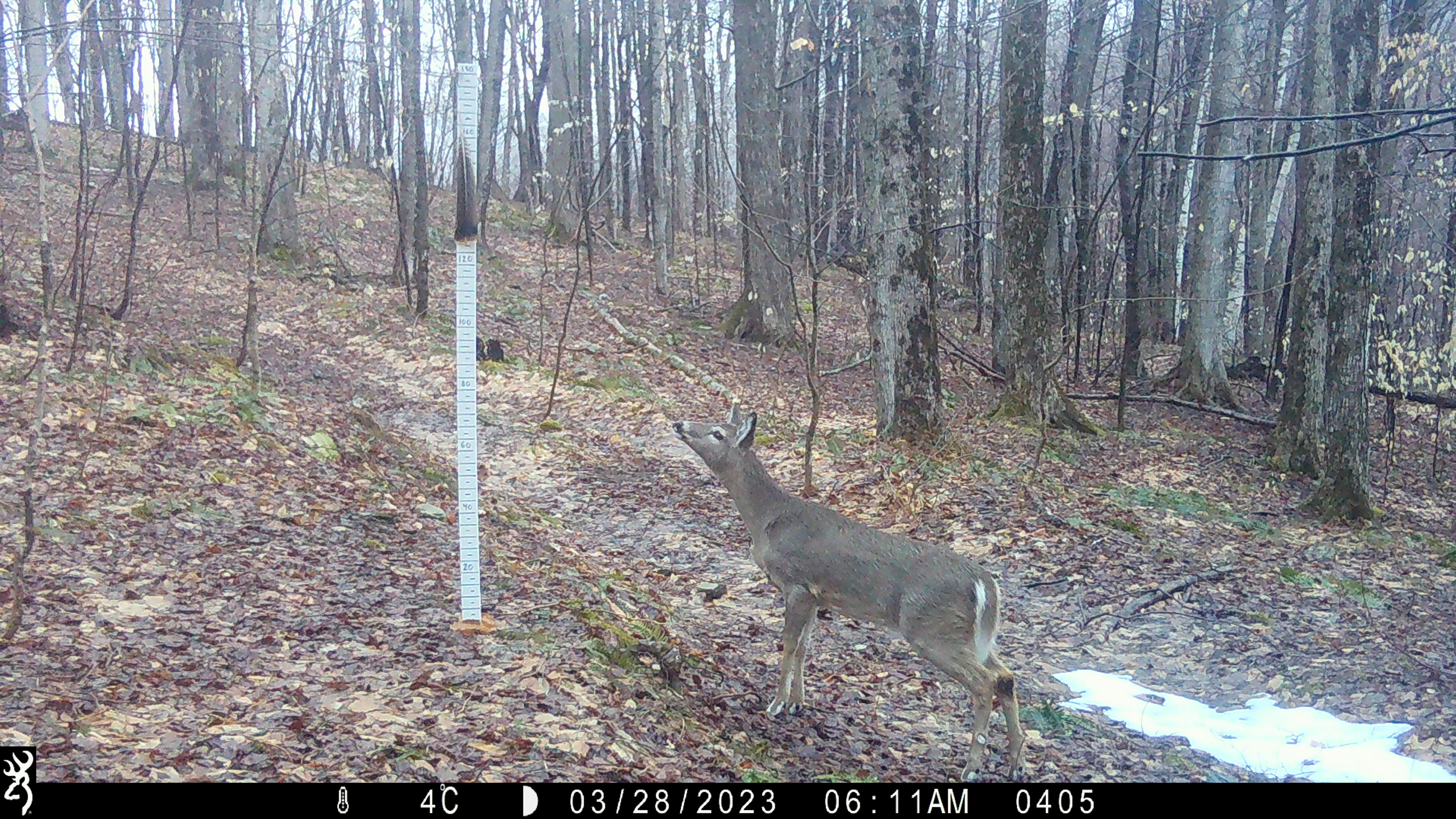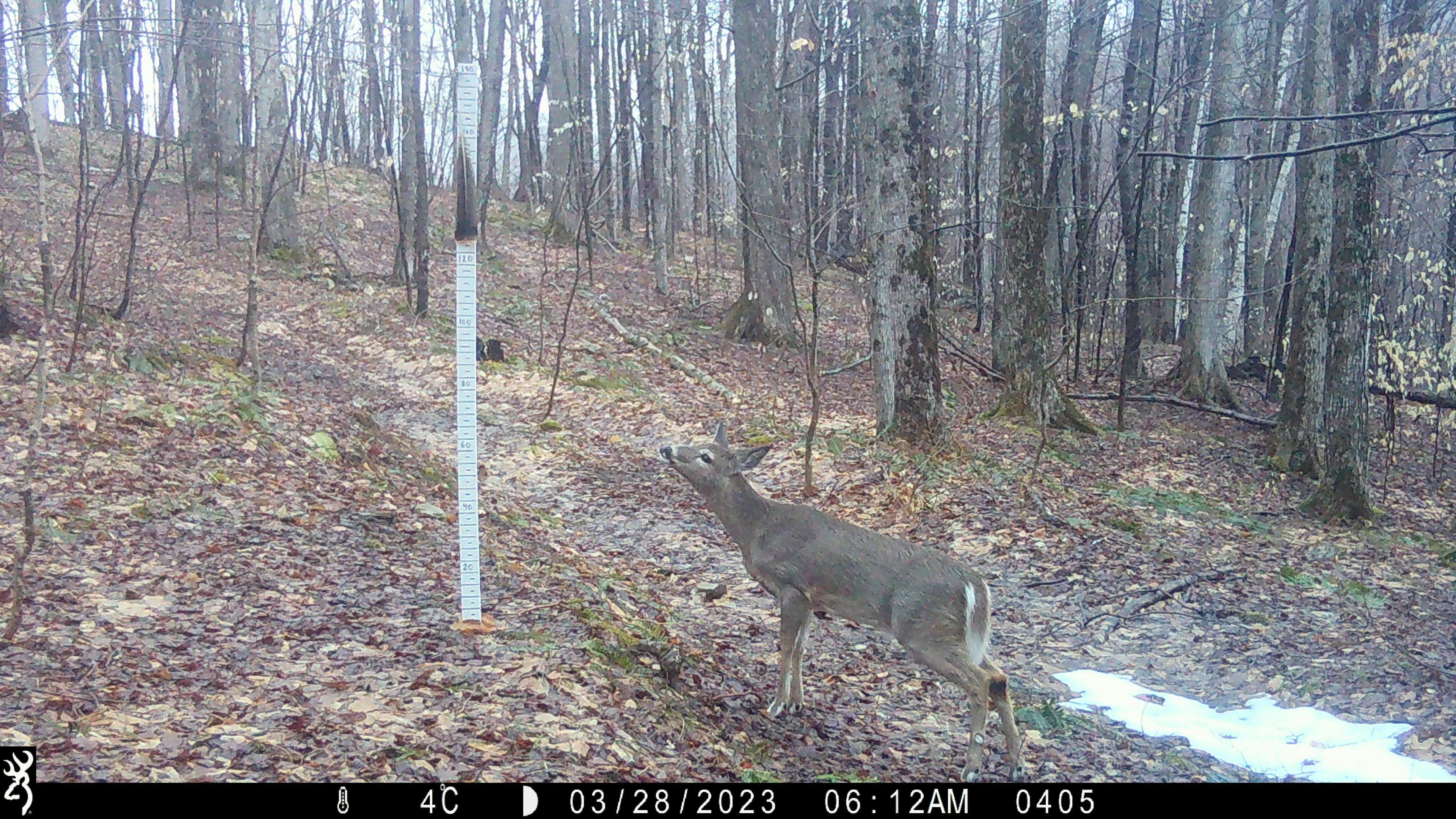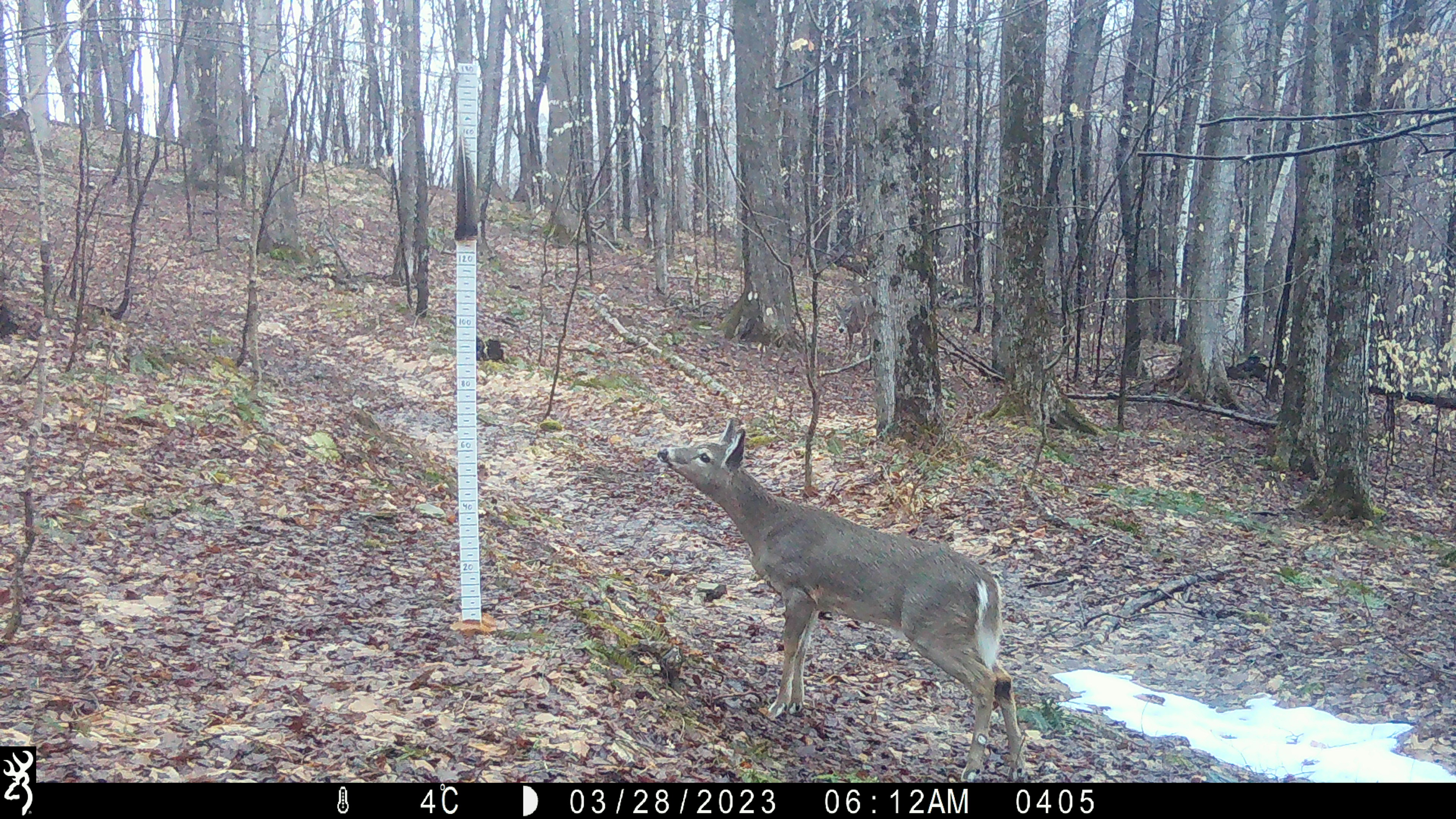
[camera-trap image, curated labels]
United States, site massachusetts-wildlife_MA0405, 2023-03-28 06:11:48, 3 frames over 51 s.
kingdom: Animalia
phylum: Chordata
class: Mammalia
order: Artiodactyla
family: Cervidae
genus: Odocoileus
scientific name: Odocoileus virginianus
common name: white-tailed deer